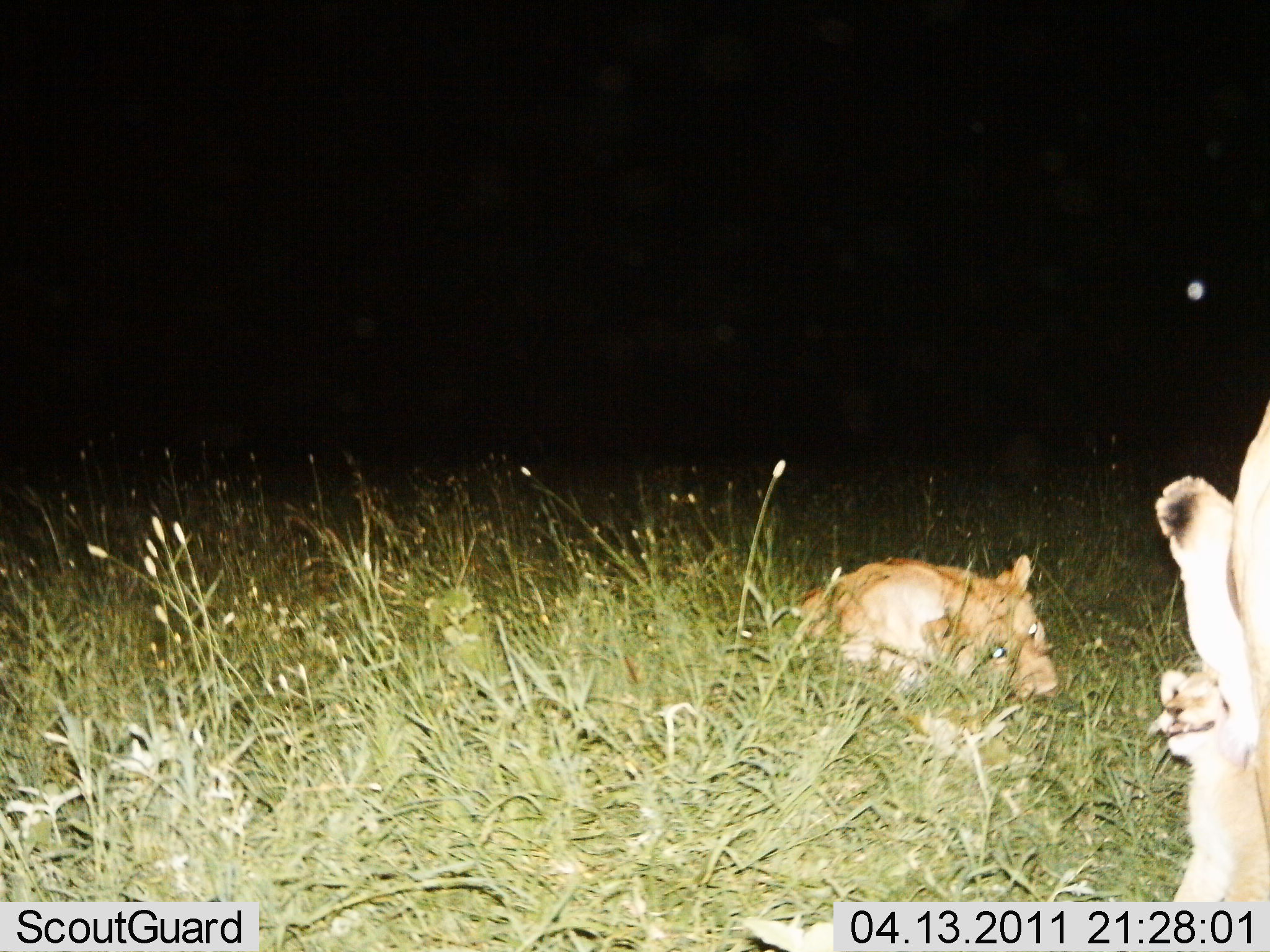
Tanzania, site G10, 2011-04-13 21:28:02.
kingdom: Animalia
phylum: Chordata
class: Mammalia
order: Carnivora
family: Felidae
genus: Panthera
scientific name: Panthera leo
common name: lion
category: lionfemale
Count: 3.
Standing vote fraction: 9%.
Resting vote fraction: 73%.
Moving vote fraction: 18%.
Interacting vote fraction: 64%.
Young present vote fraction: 100%.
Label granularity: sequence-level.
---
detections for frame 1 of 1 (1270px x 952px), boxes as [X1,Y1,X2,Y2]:
animal: [1154,391,1268,907]; [790,554,1059,703]; [1146,667,1268,902]